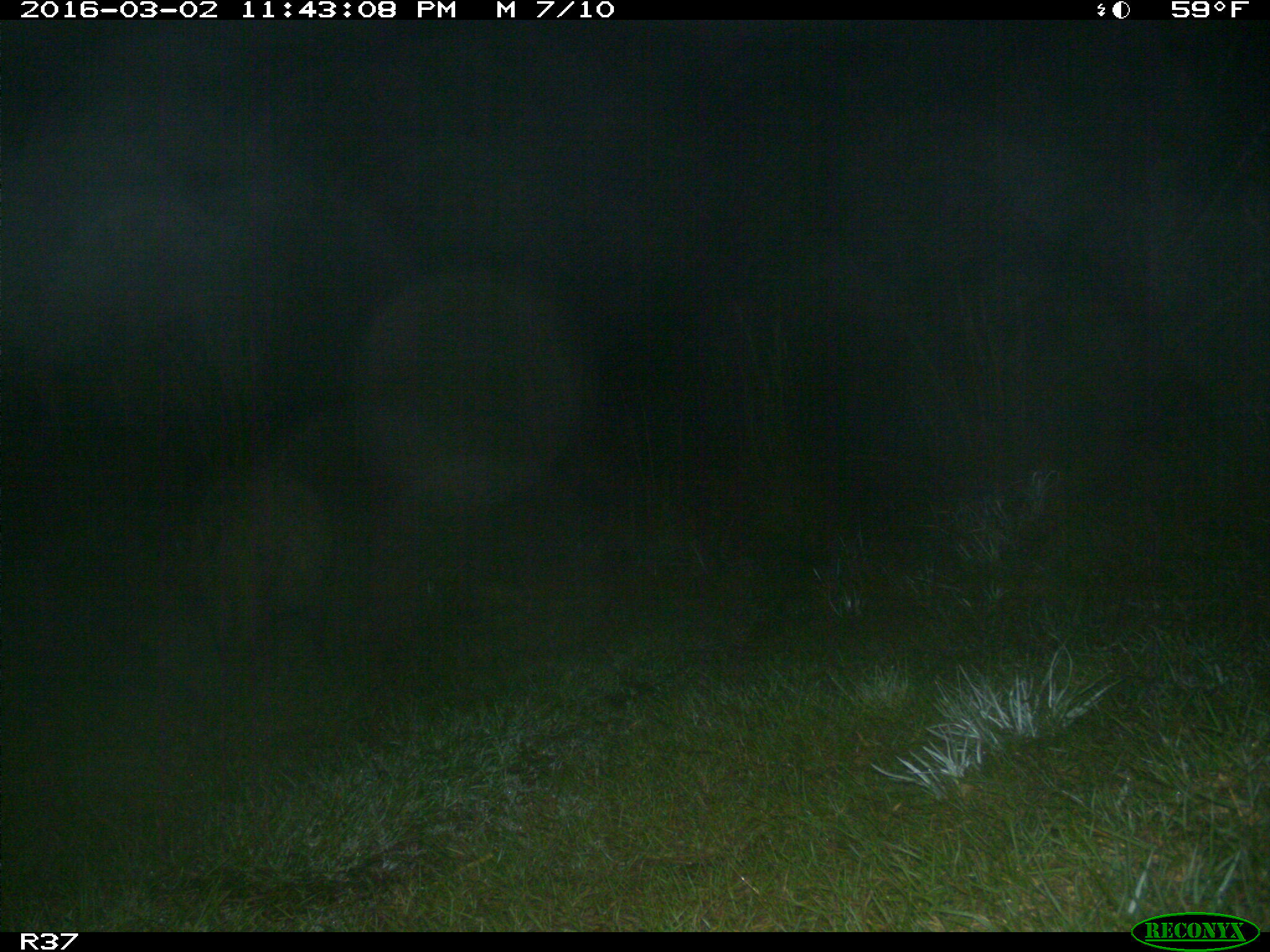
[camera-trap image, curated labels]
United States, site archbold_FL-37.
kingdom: Animalia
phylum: Chordata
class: Mammalia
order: Artiodactyla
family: Suidae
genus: Sus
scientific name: Sus scrofa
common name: wild boar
Sus scrofa (wild boar).